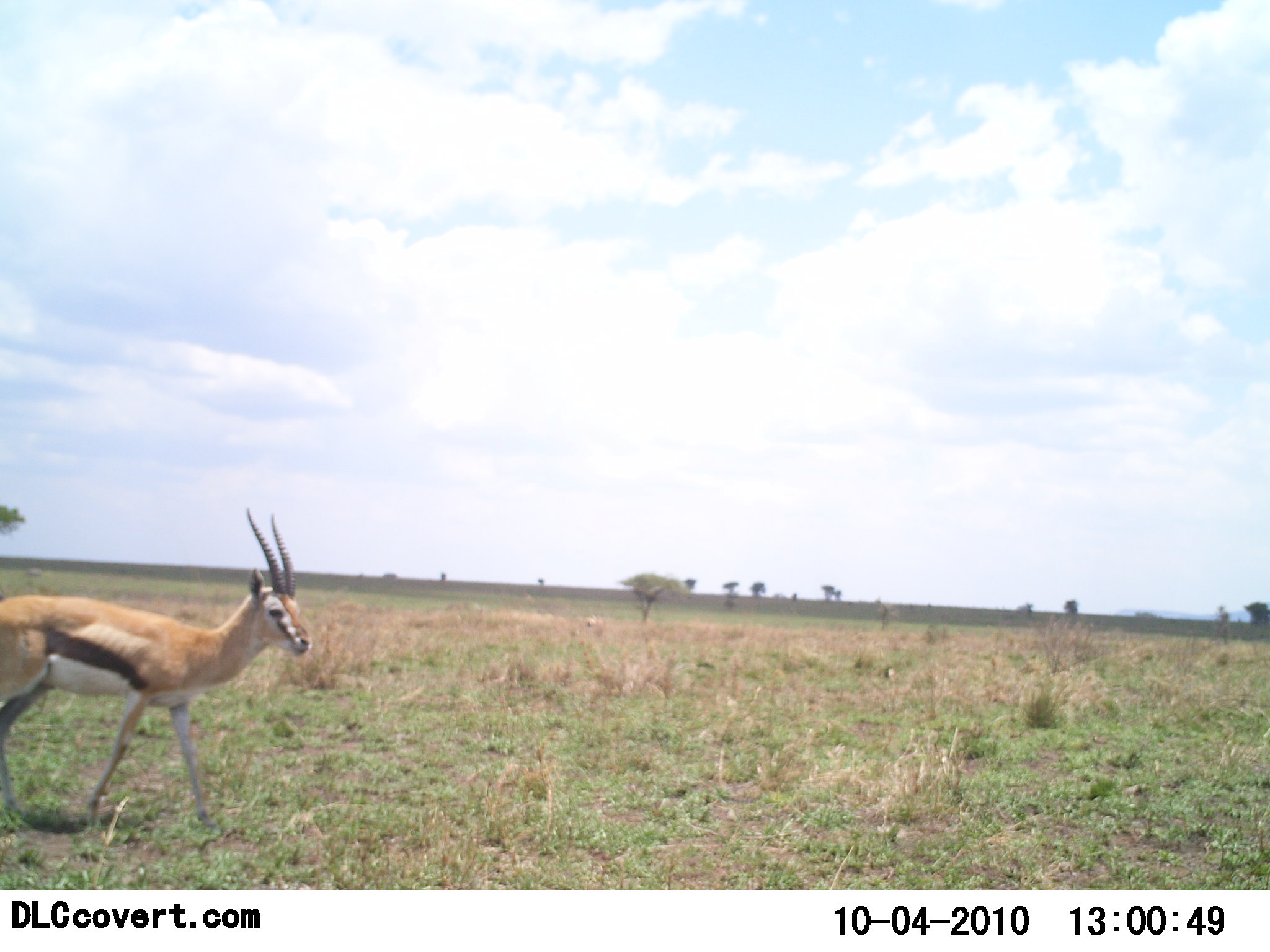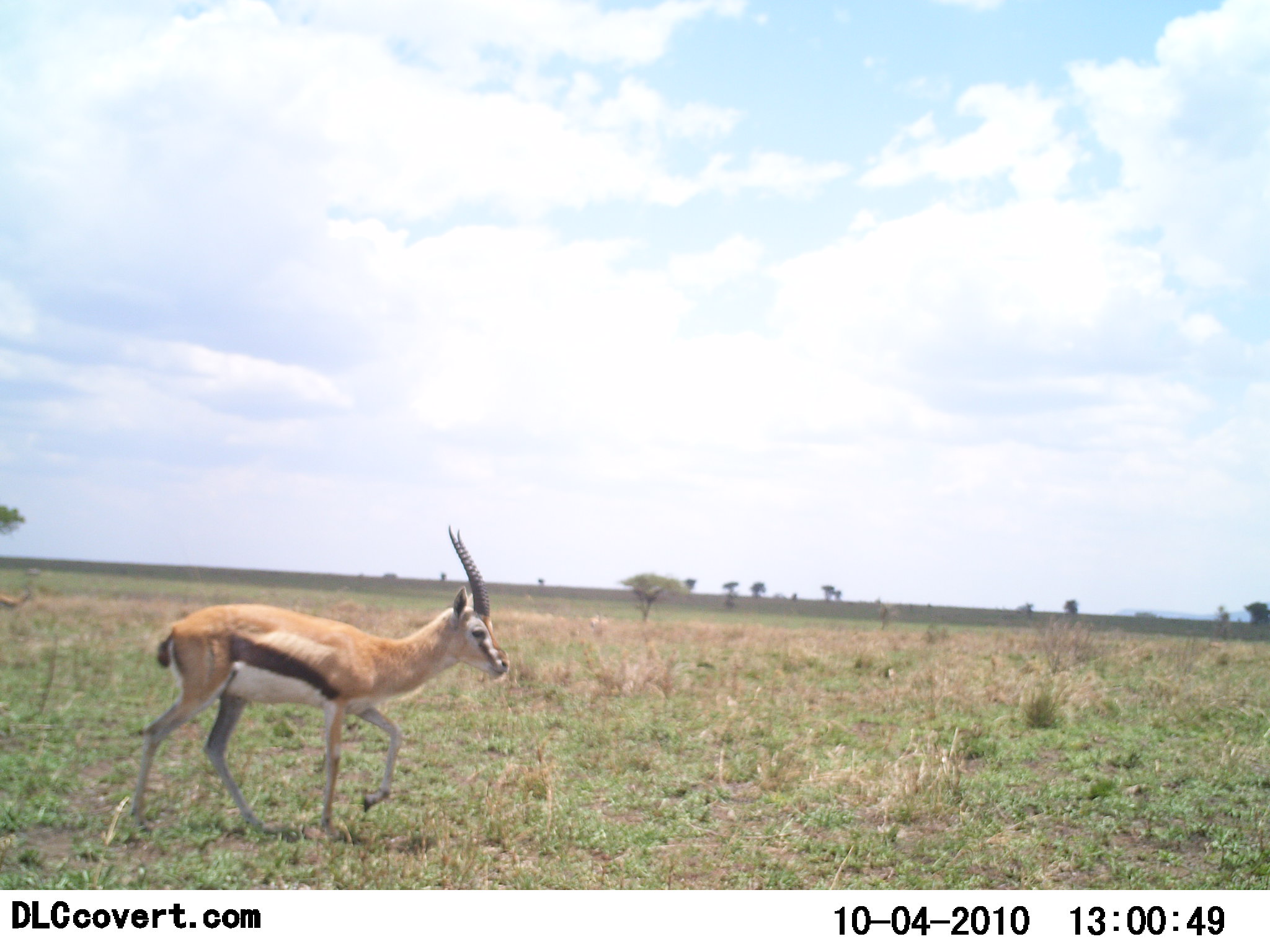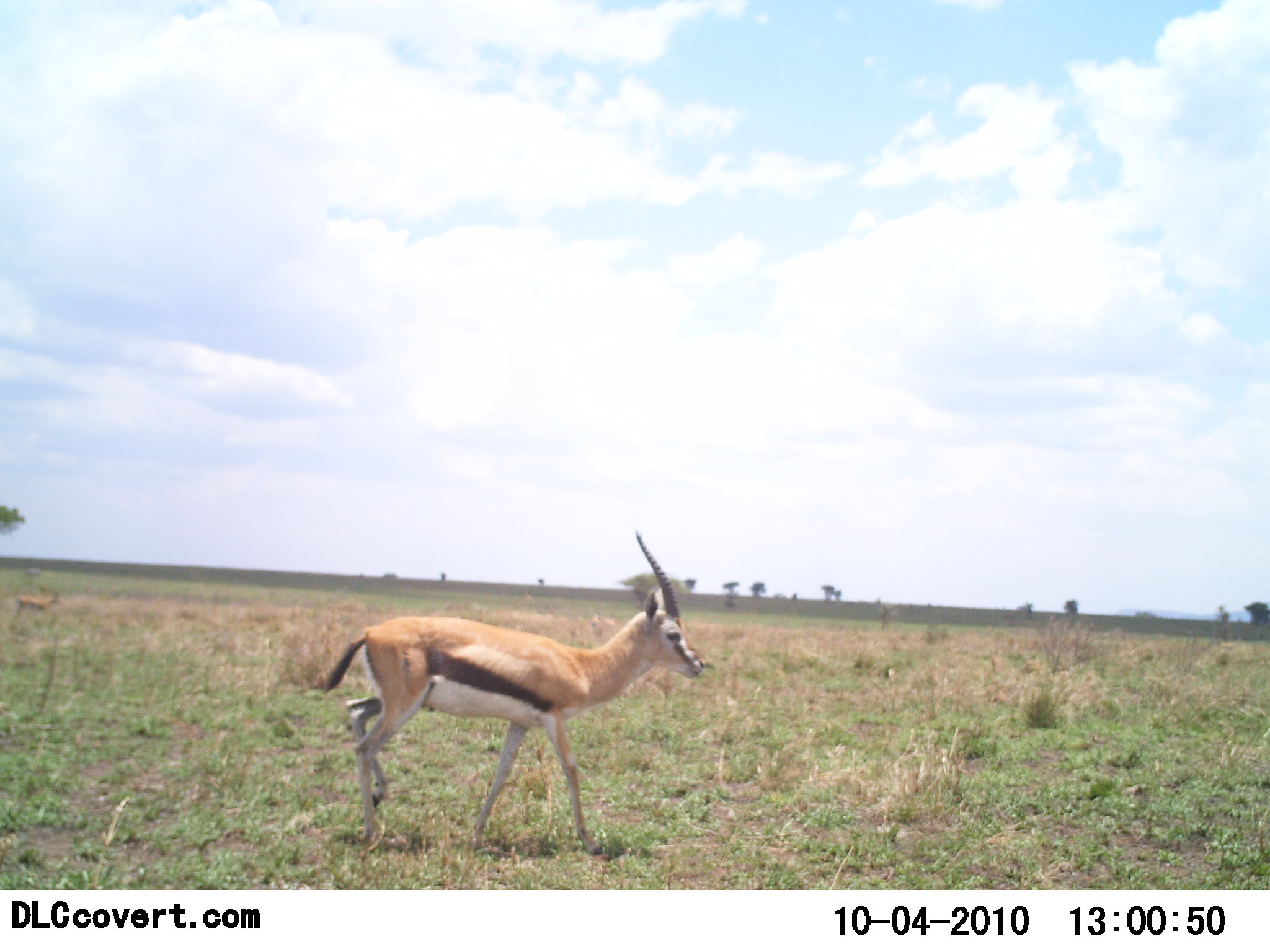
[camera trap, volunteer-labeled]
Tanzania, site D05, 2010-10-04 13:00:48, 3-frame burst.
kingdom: Animalia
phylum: Chordata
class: Mammalia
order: Artiodactyla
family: Bovidae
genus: Eudorcas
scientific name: Eudorcas thomsonii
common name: thomson's gazelle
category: gazellethomsons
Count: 2.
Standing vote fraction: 0%.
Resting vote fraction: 0%.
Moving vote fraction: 100%.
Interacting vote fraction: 0%.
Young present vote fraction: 0%.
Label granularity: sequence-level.